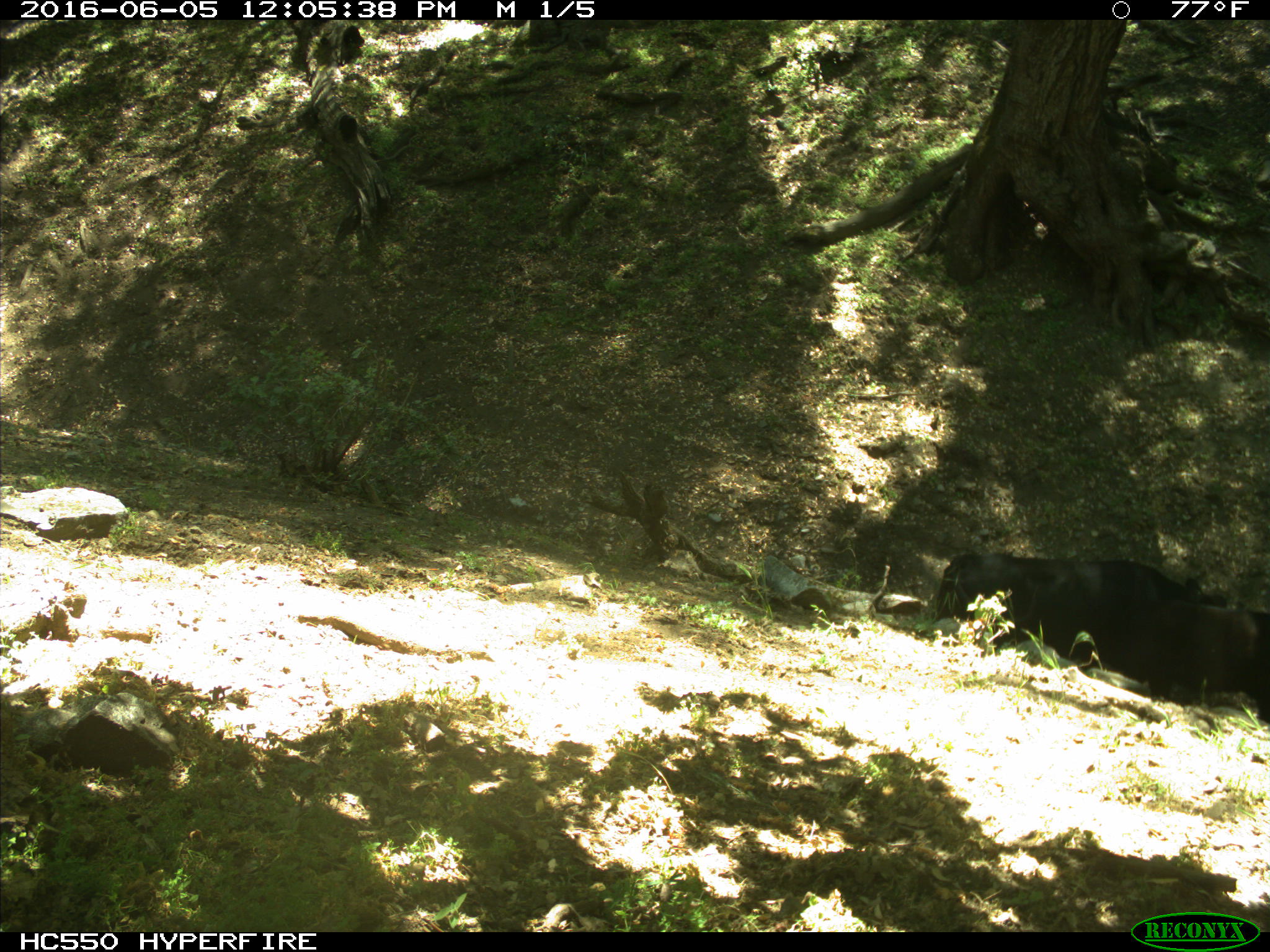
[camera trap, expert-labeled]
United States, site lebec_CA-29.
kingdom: Animalia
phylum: Chordata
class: Mammalia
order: Artiodactyla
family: Bovidae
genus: Bos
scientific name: Bos taurus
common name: domestic cow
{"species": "Bos taurus (domestic cow)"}